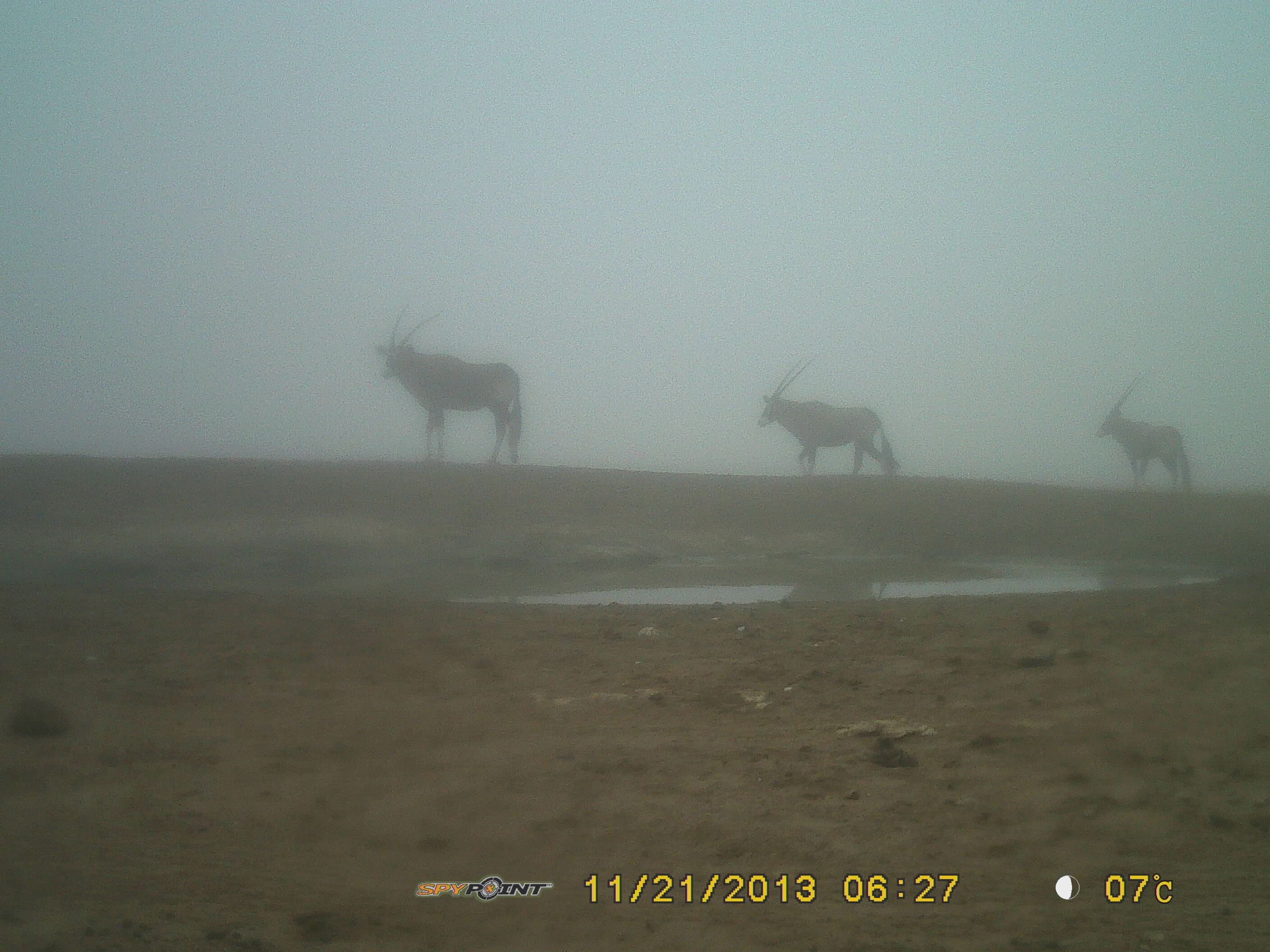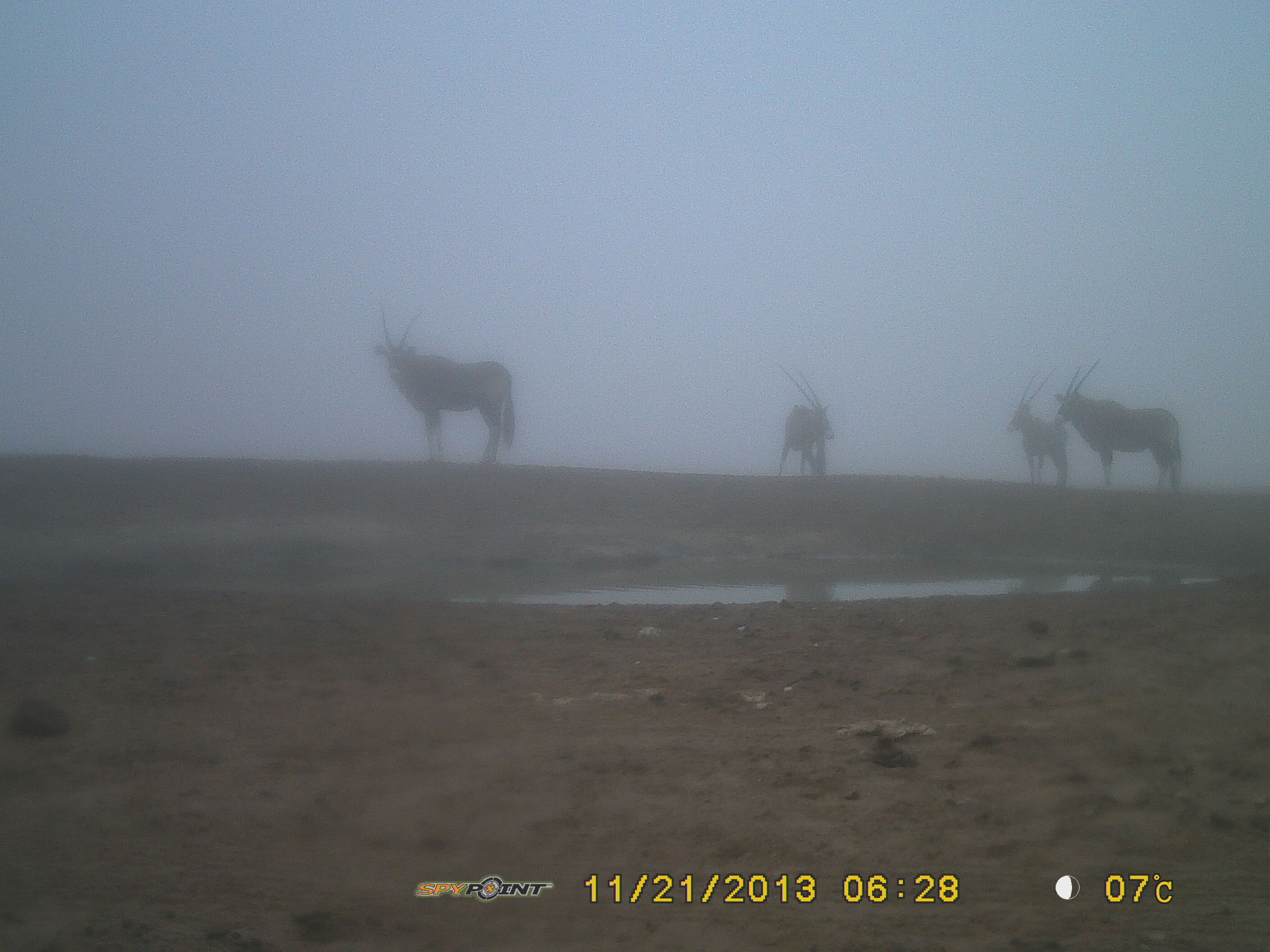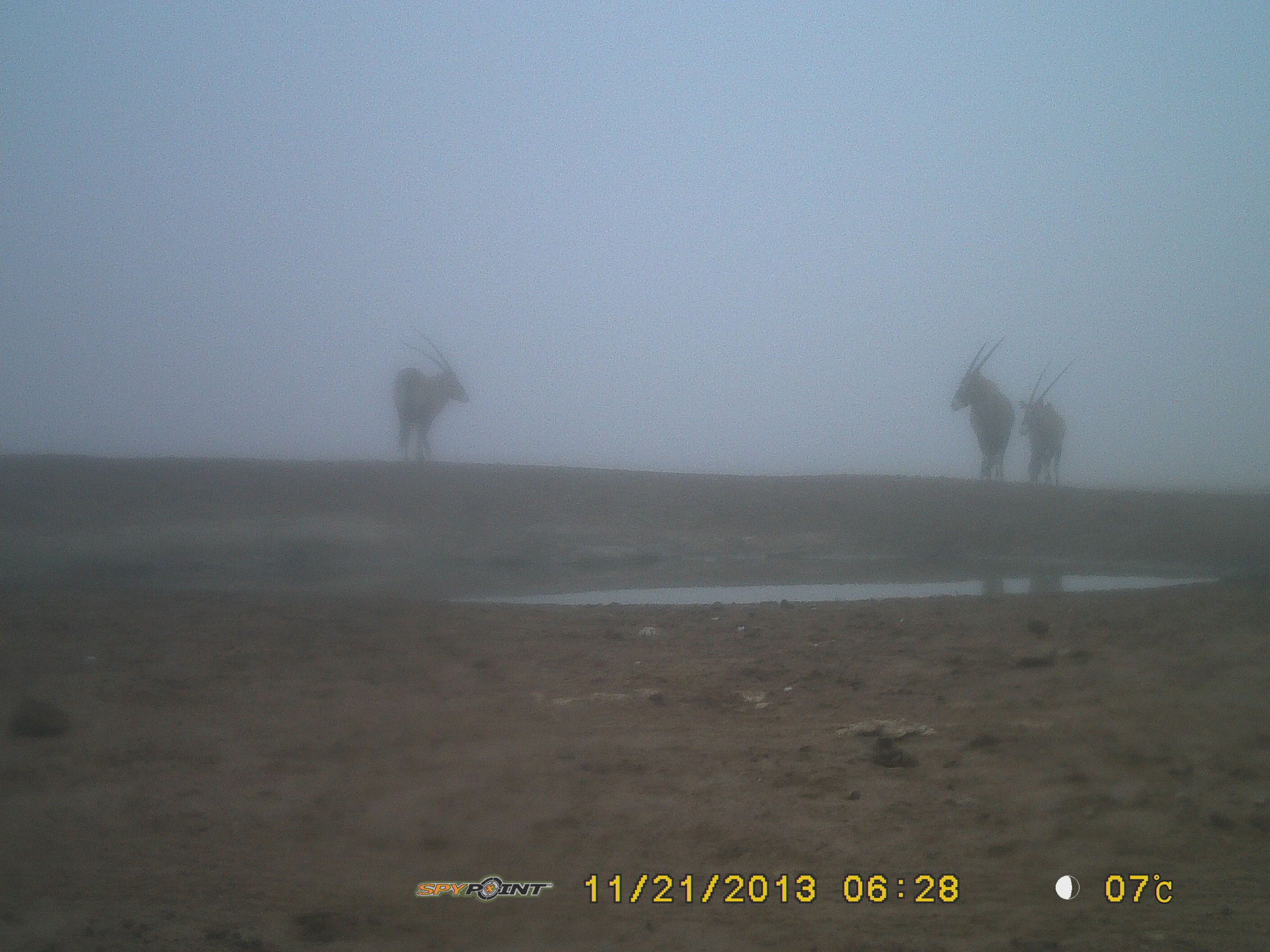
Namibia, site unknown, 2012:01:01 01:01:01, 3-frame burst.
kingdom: Animalia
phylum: Chordata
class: Mammalia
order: Artiodactyla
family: Bovidae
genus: Oryx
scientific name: Oryx gazella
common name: gemsbok